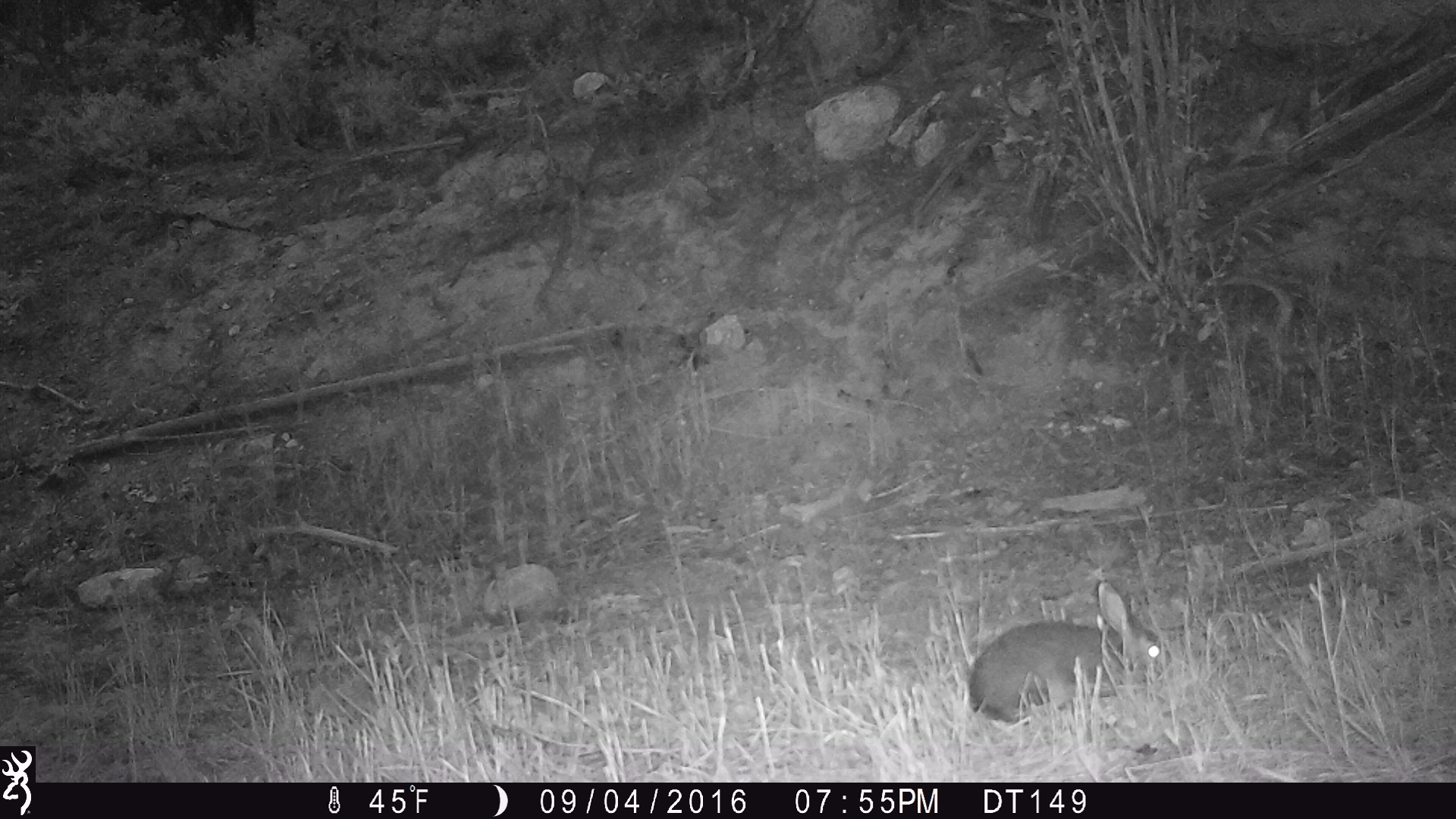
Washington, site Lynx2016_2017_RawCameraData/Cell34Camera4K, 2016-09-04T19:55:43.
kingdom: Animalia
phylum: Chordata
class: Mammalia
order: Lagomorpha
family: Leporidae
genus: Lepus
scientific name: Lepus americanus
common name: snowshoe hare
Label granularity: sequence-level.